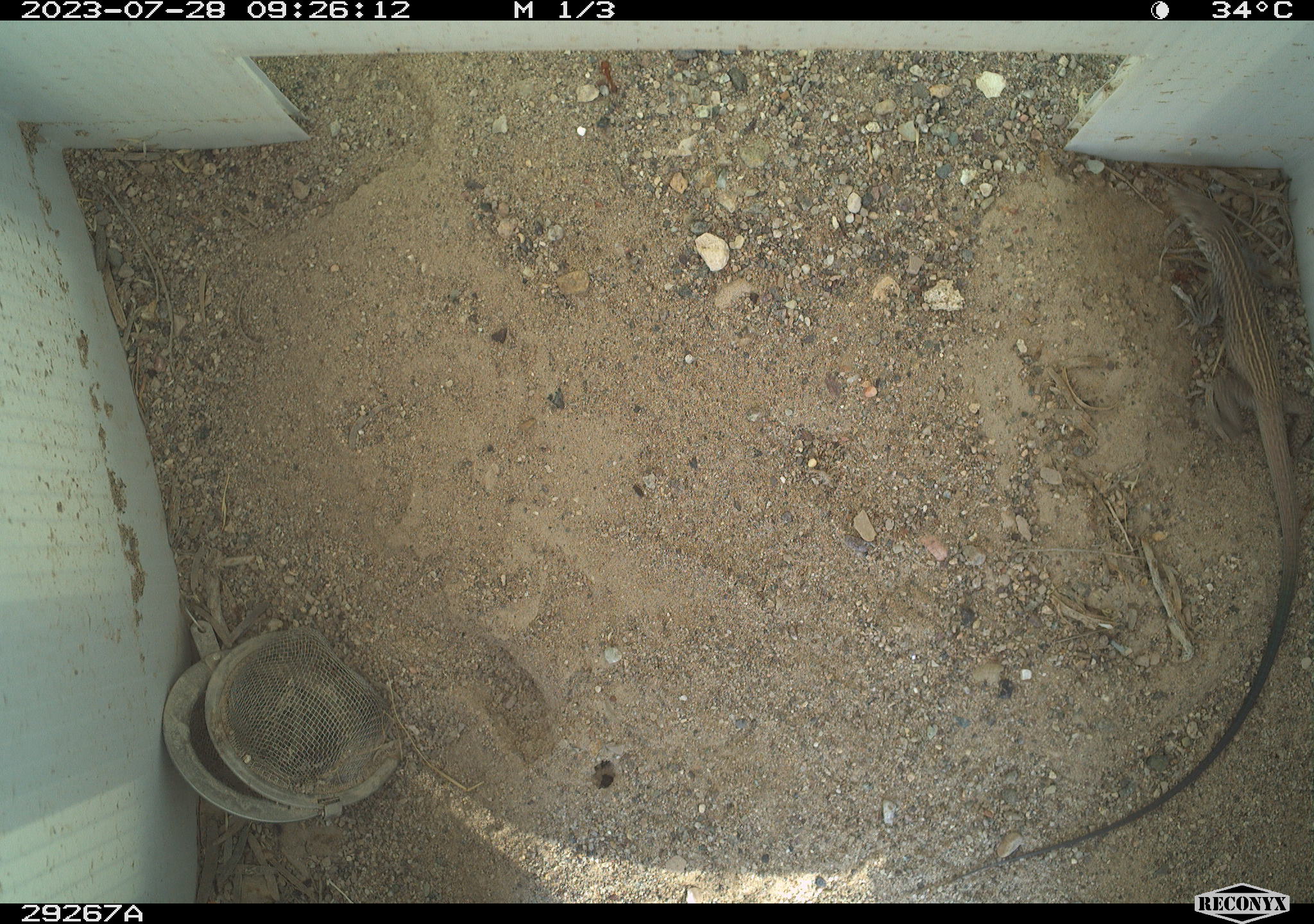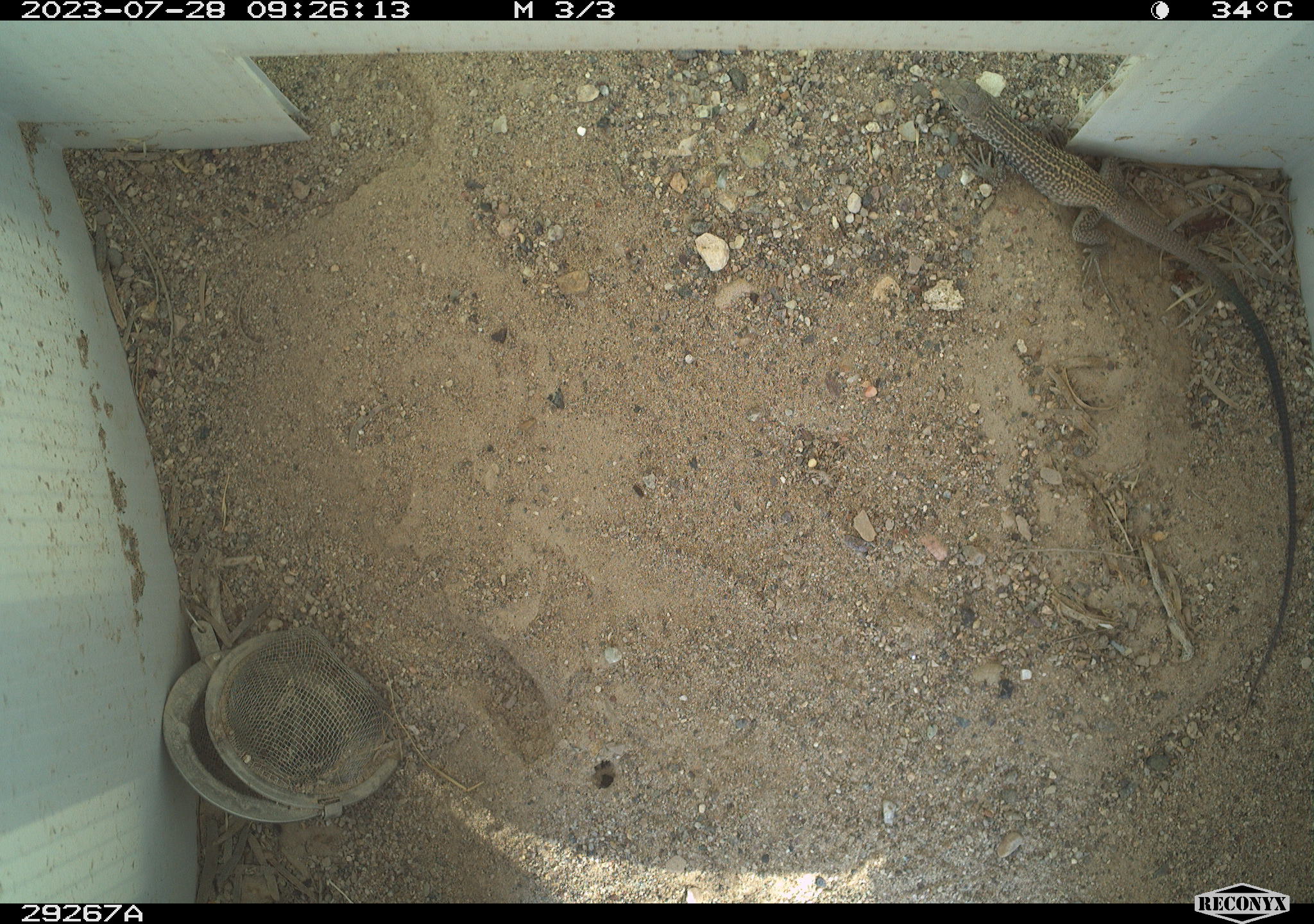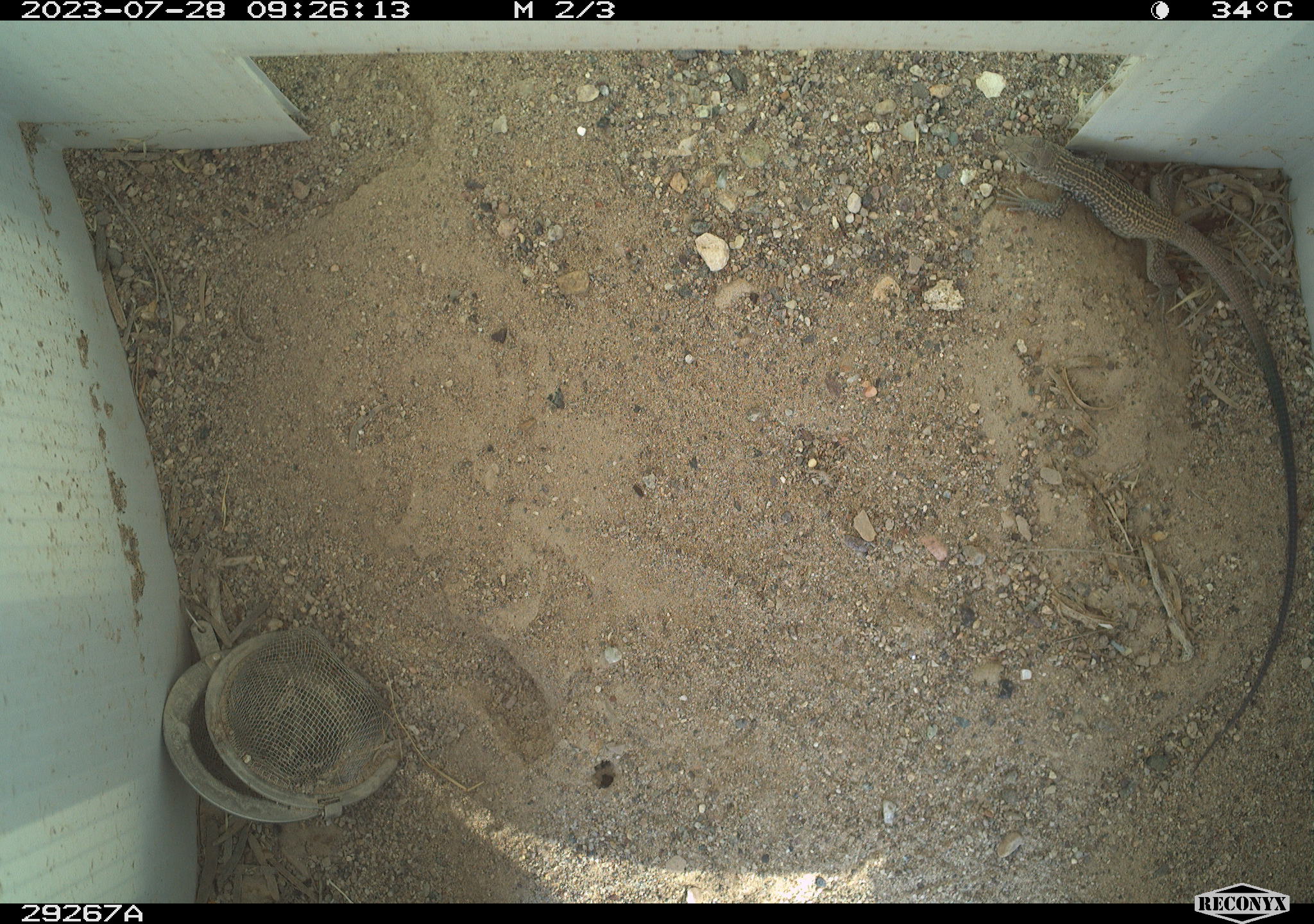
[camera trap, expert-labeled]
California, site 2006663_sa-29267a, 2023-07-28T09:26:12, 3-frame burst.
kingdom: Animalia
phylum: Chordata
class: Reptilia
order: Squamata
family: Teiidae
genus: Aspidoscelis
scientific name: Aspidoscelis tigris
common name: western whiptail